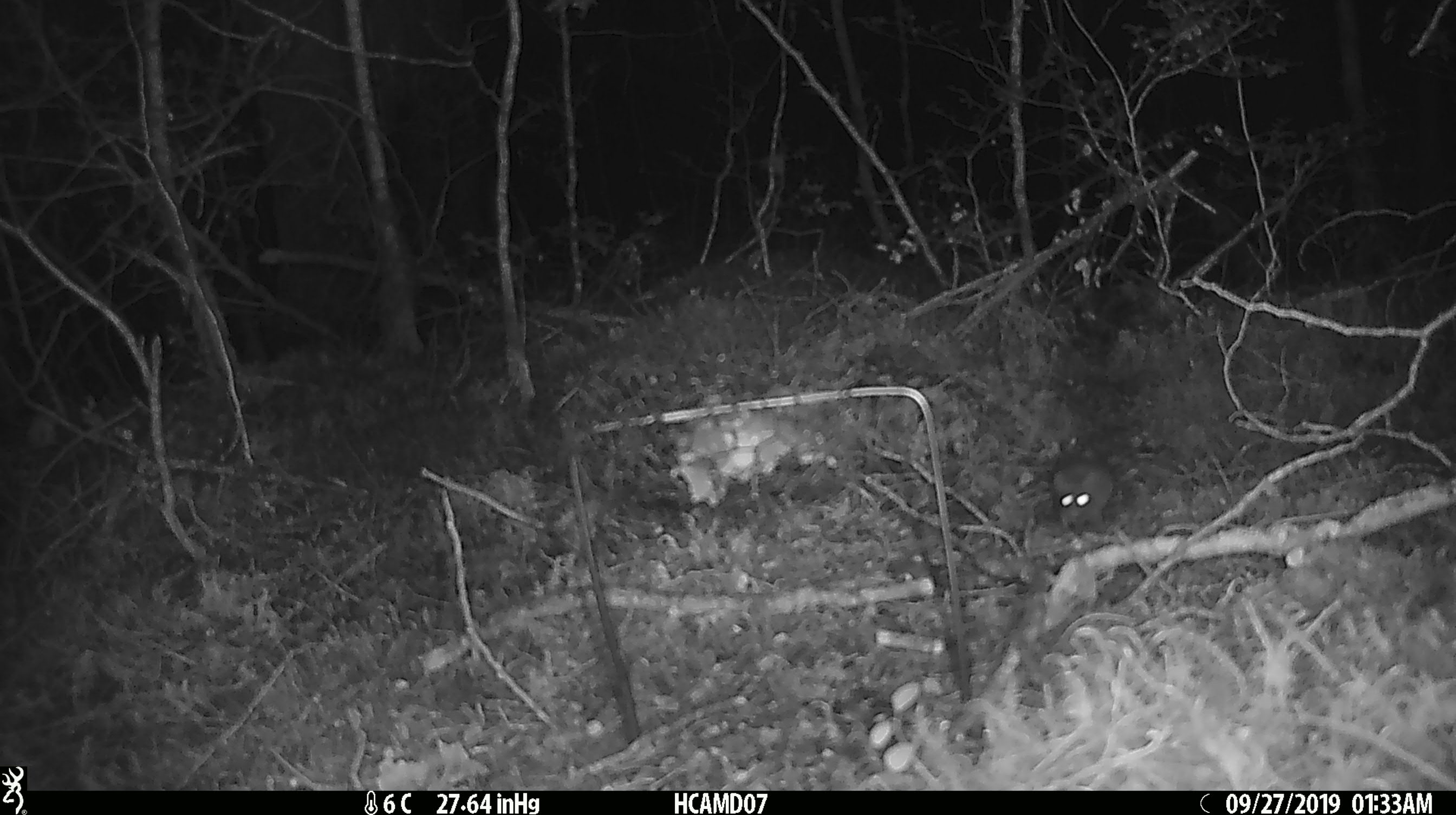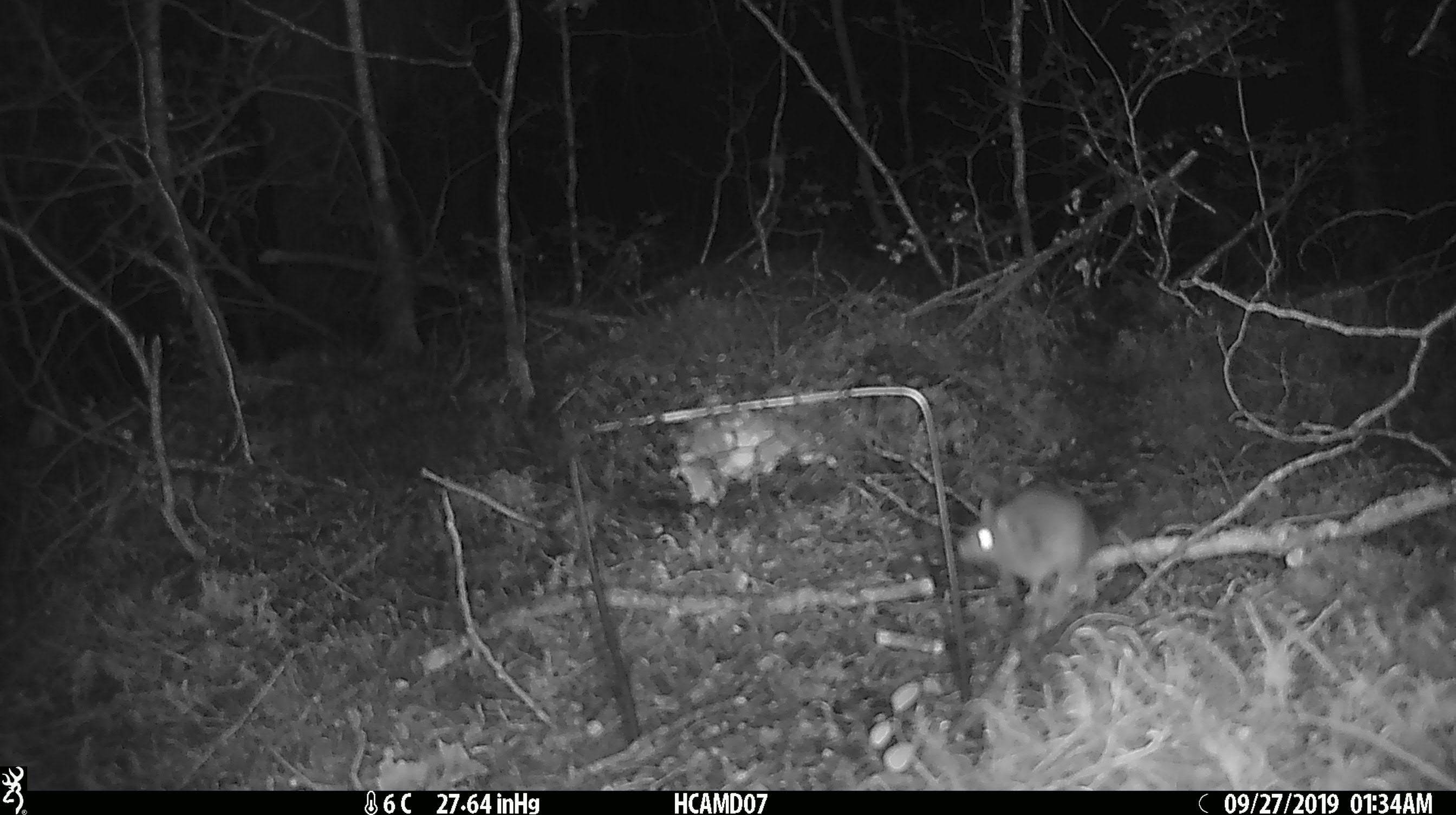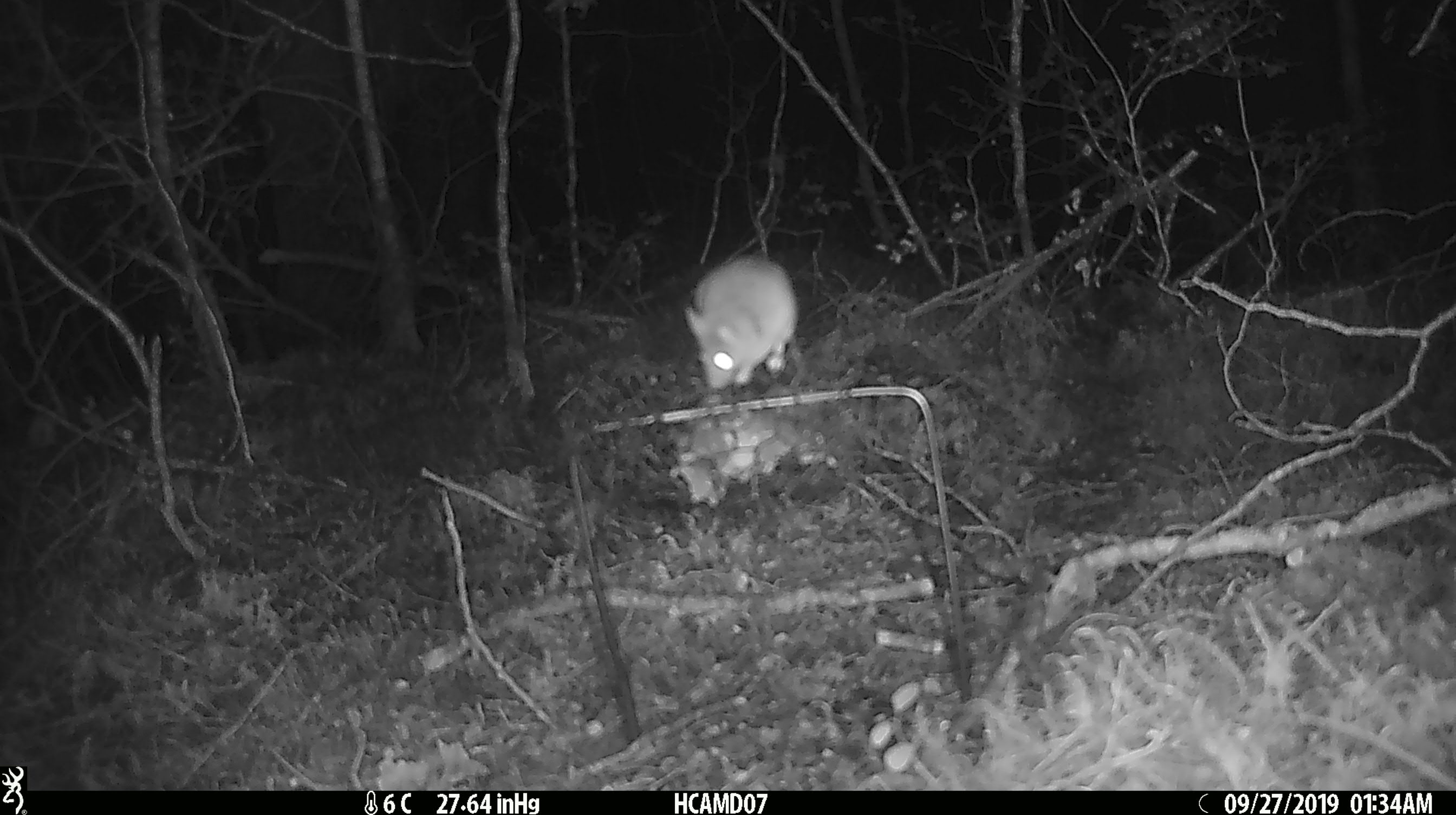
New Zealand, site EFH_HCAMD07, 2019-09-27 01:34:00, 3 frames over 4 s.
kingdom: Animalia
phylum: Chordata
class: Mammalia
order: Rodentia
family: Muridae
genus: Mus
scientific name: Mus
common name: mouse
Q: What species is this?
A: Mouse (Mus).